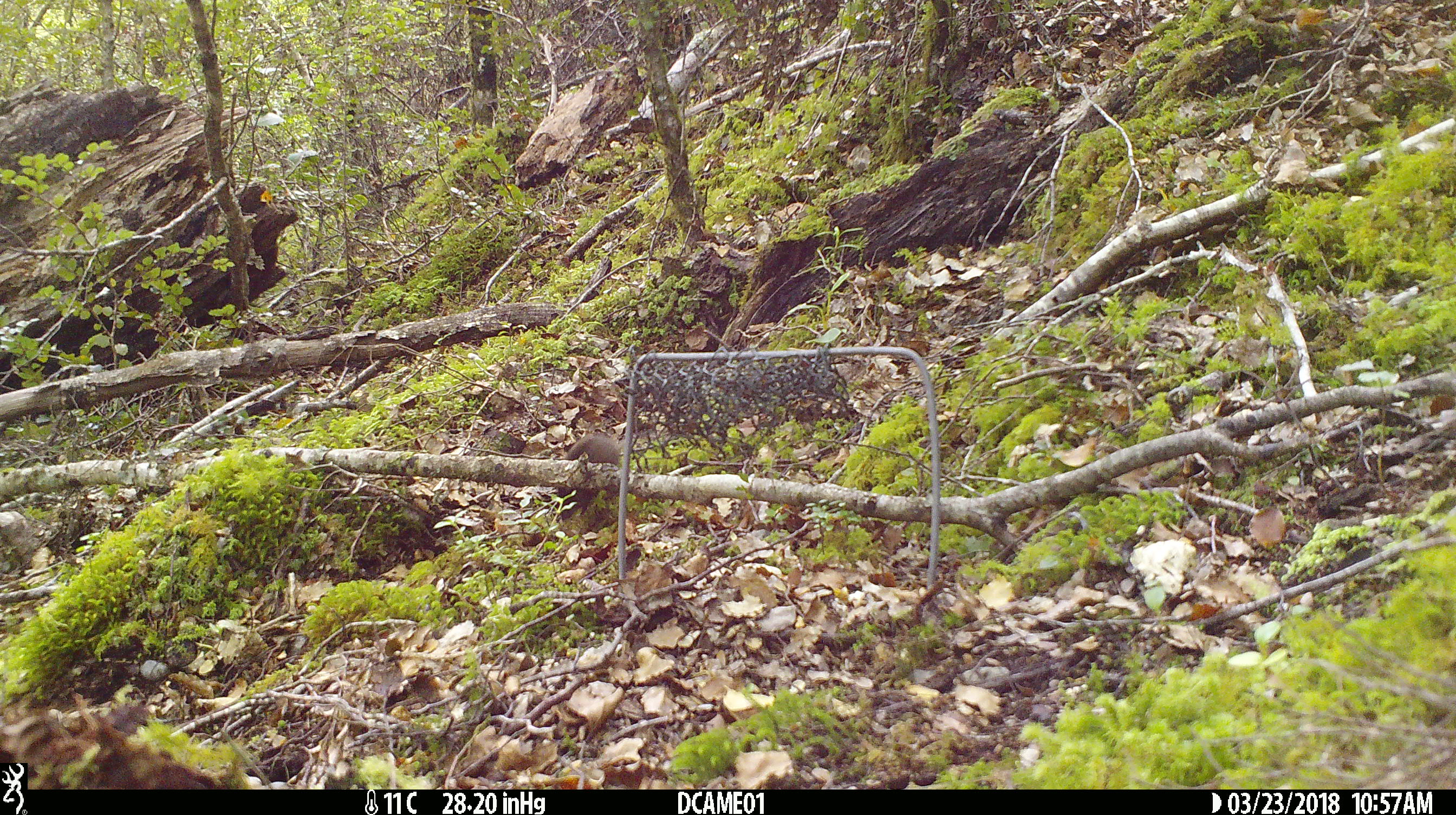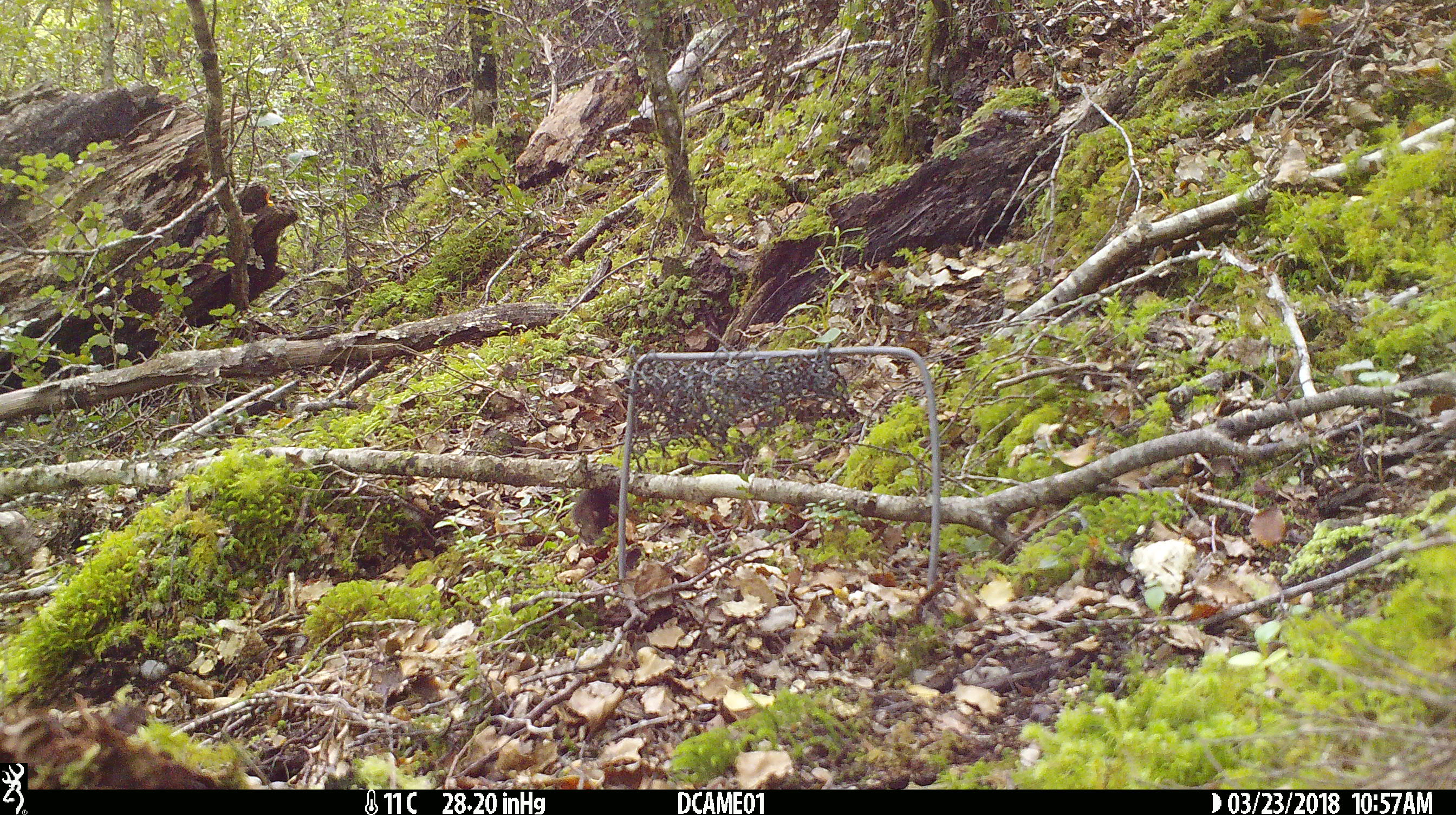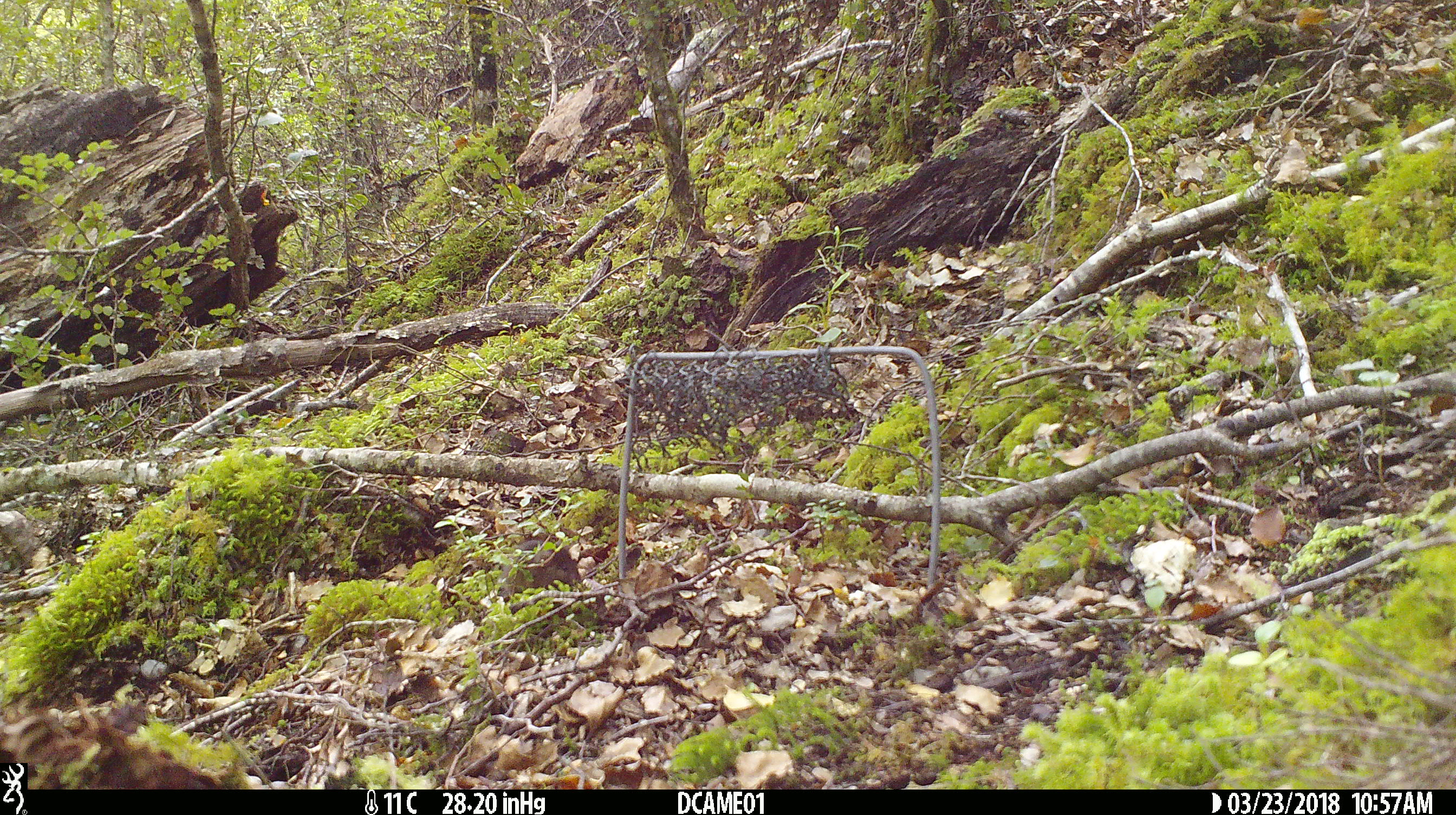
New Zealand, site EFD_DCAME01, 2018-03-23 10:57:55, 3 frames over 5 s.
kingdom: Animalia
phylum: Chordata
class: Mammalia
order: Rodentia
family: Muridae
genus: Mus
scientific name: Mus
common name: mouse